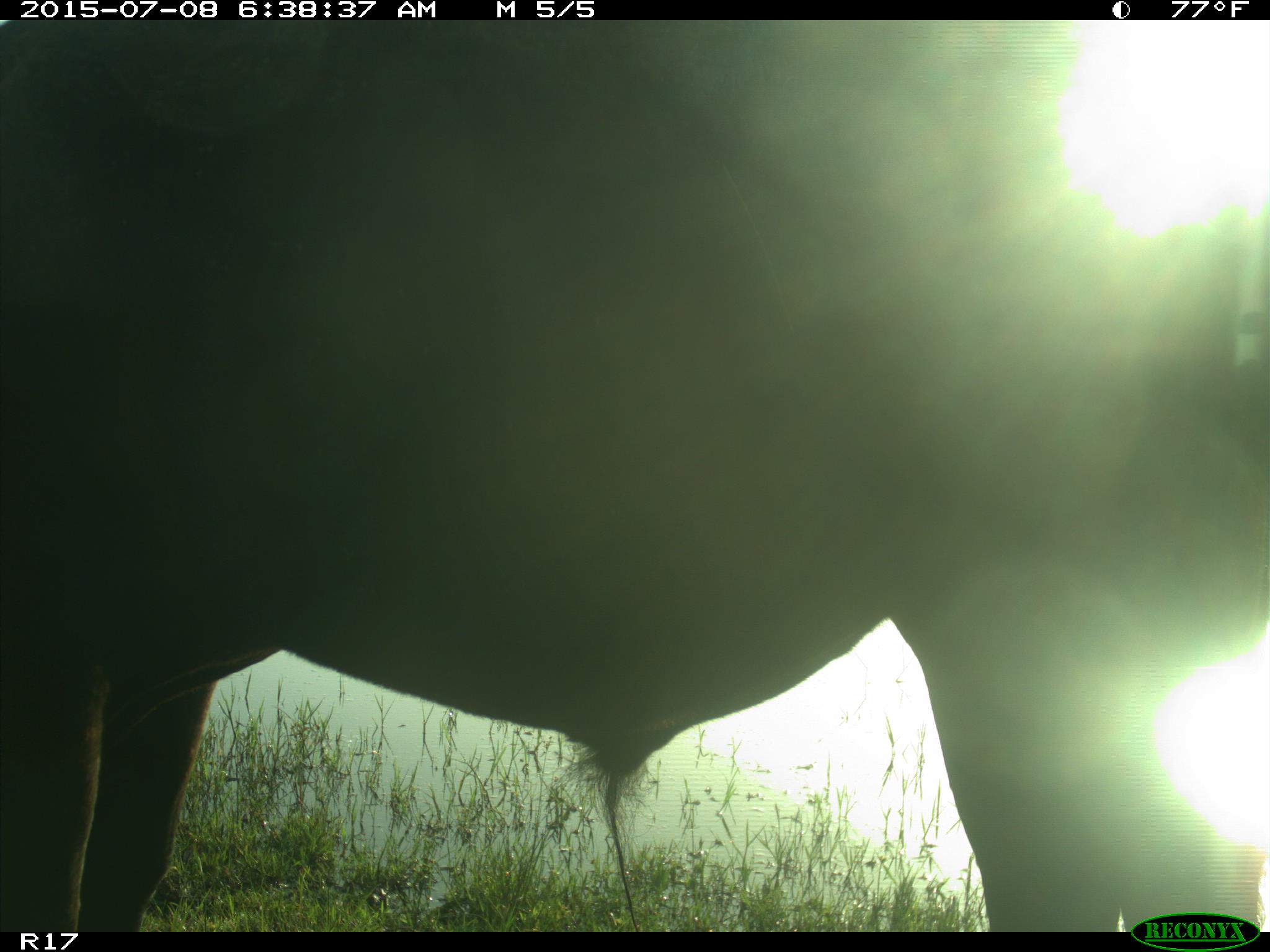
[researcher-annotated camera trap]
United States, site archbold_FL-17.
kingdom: Animalia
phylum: Chordata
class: Mammalia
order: Artiodactyla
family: Bovidae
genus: Bos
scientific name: Bos taurus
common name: domestic cow